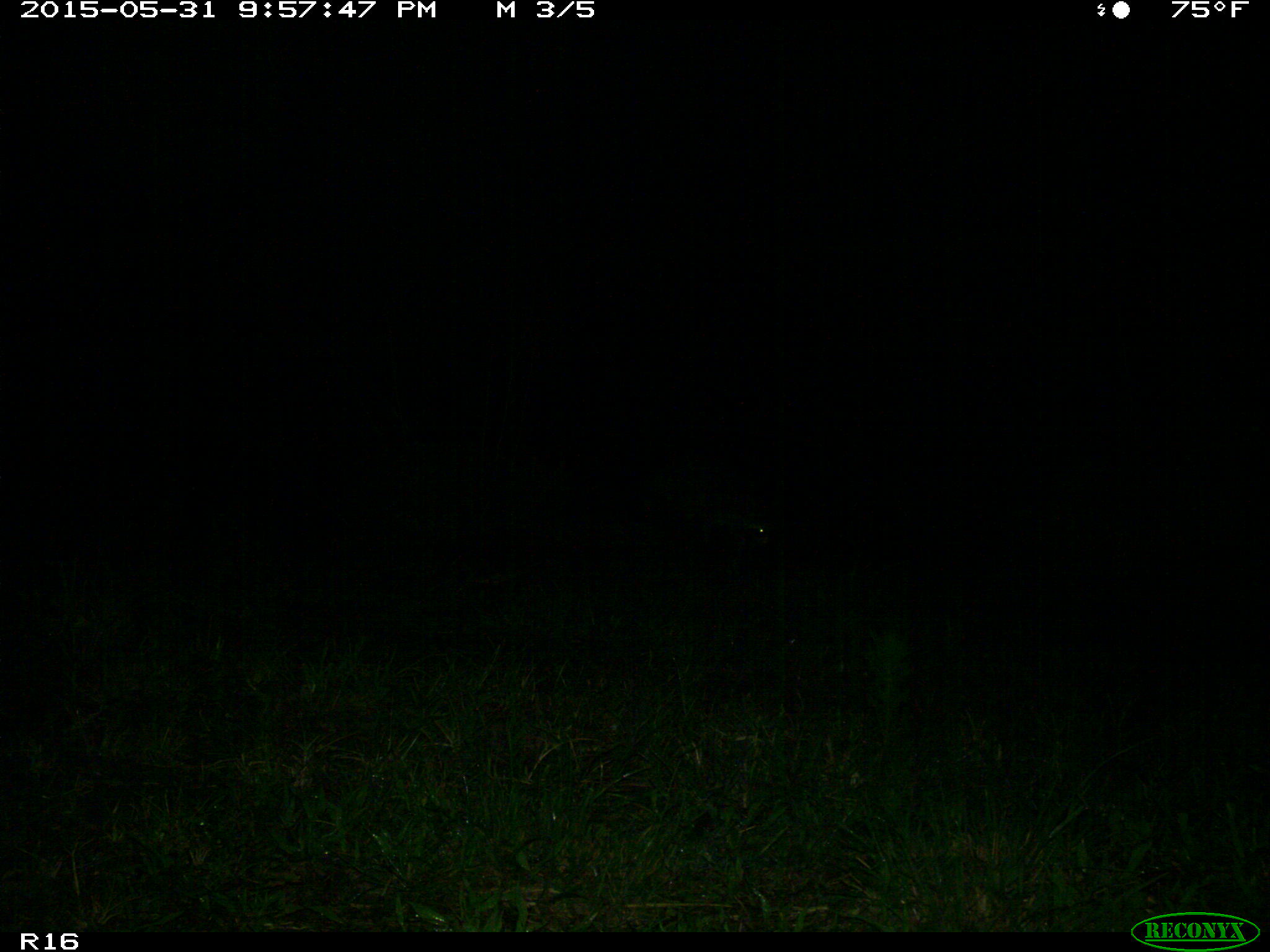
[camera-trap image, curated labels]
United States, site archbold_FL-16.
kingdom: Animalia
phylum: Chordata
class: Mammalia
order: Carnivora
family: Procyonidae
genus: Procyon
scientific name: Procyon lotor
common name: common raccoon